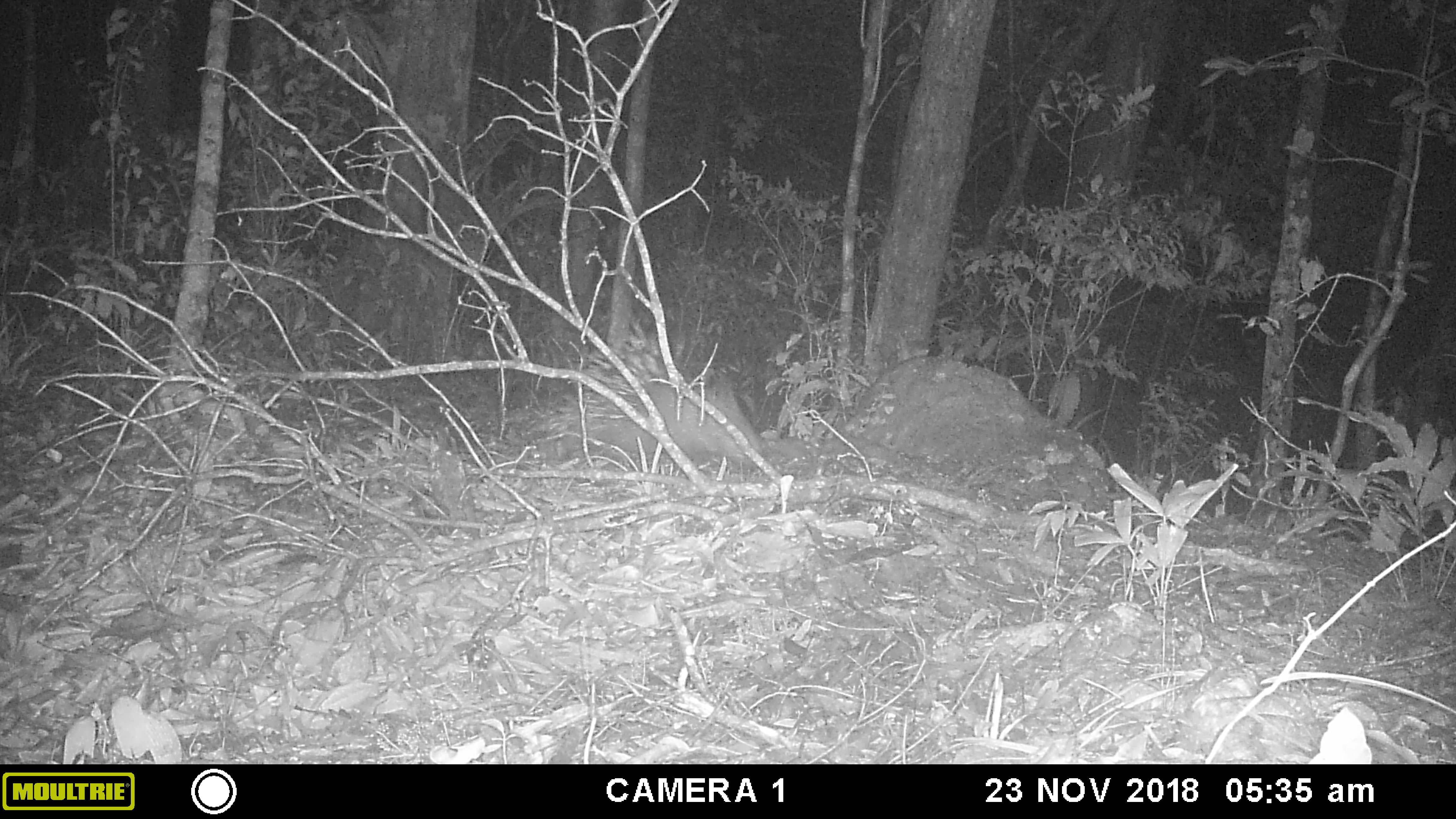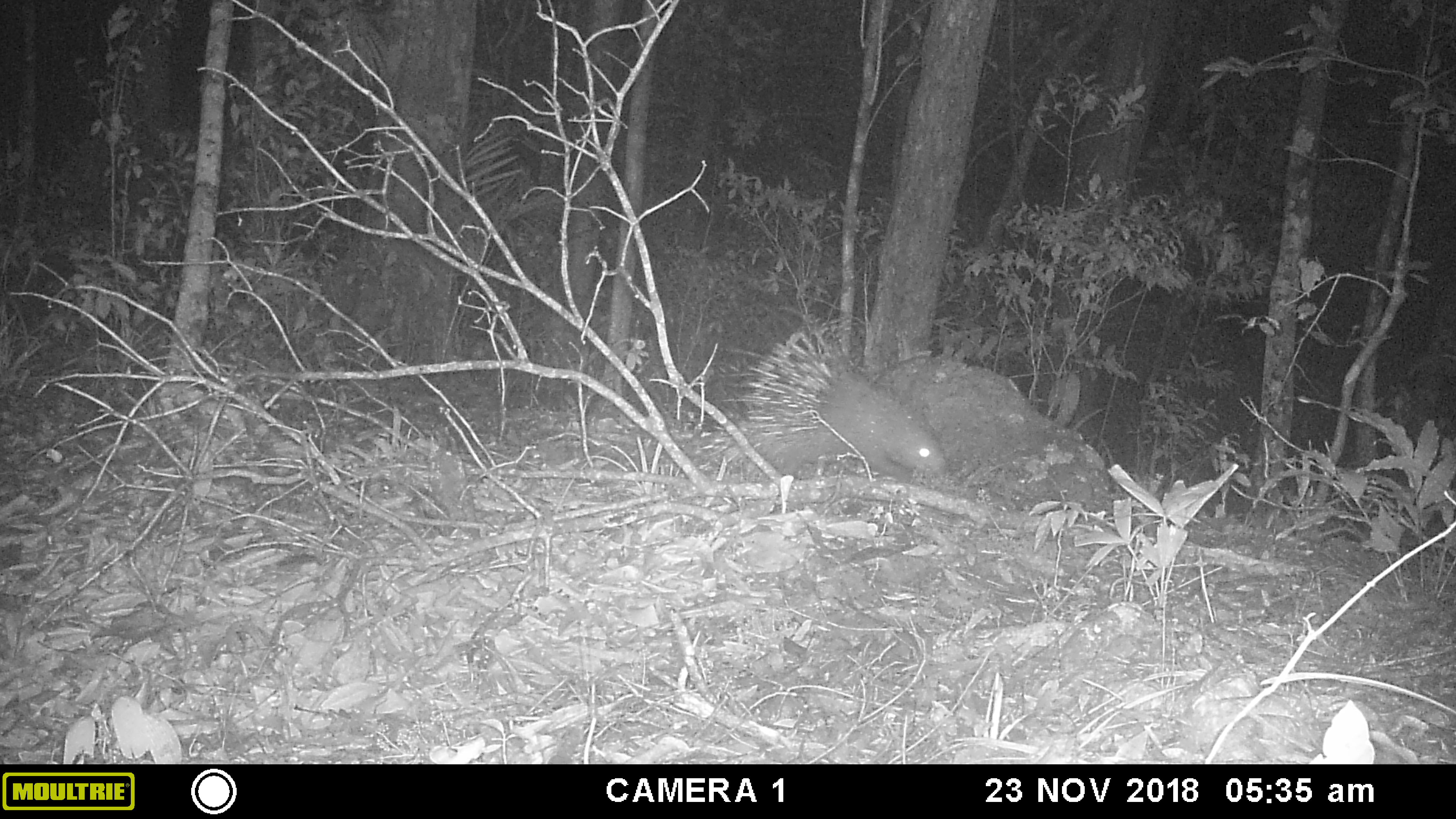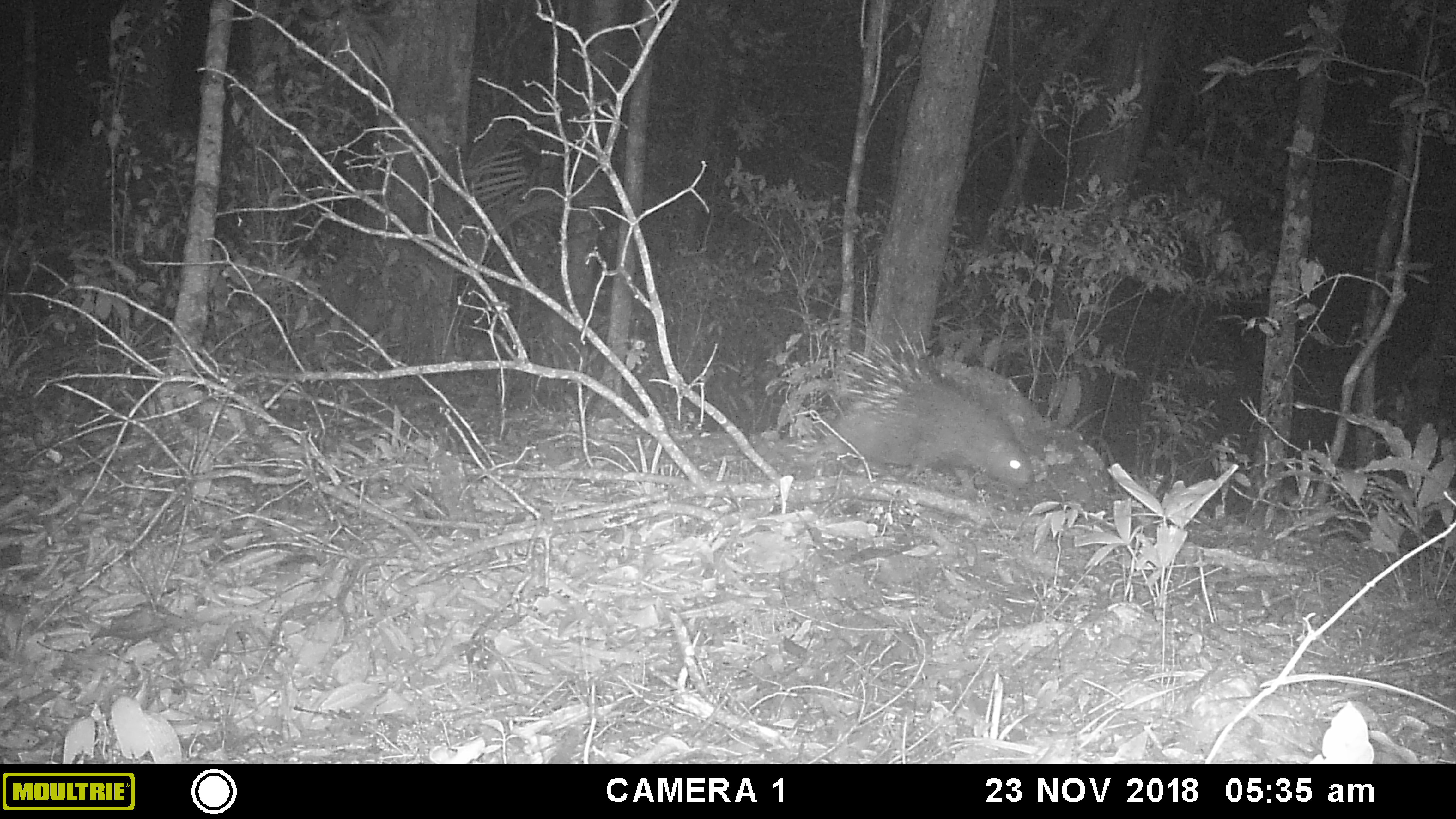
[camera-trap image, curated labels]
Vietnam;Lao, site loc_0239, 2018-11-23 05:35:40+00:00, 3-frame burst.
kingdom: Animalia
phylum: Chordata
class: Mammalia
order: Rodentia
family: Hystricidae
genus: Hystrix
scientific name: Hystrix brachyura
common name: malayan porcupine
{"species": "malayan porcupine (Hystrix brachyura)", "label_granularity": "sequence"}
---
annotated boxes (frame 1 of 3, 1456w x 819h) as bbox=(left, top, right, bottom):
malayan porcupine: bbox=(540, 324, 767, 466)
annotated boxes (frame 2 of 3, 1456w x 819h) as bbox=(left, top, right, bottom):
malayan porcupine: bbox=(720, 322, 945, 479)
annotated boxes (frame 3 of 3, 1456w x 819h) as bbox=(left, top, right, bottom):
malayan porcupine: bbox=(815, 308, 1036, 494)